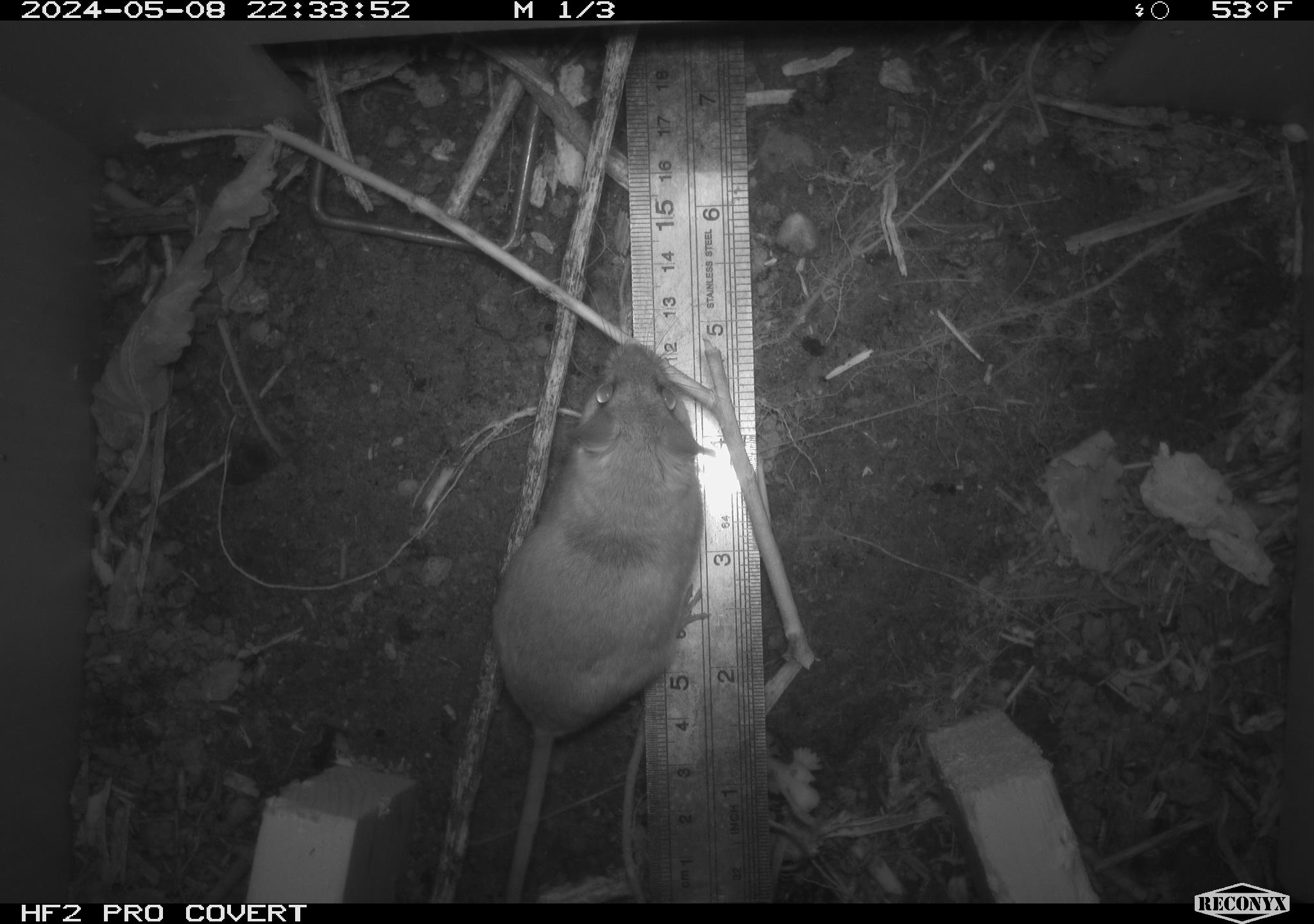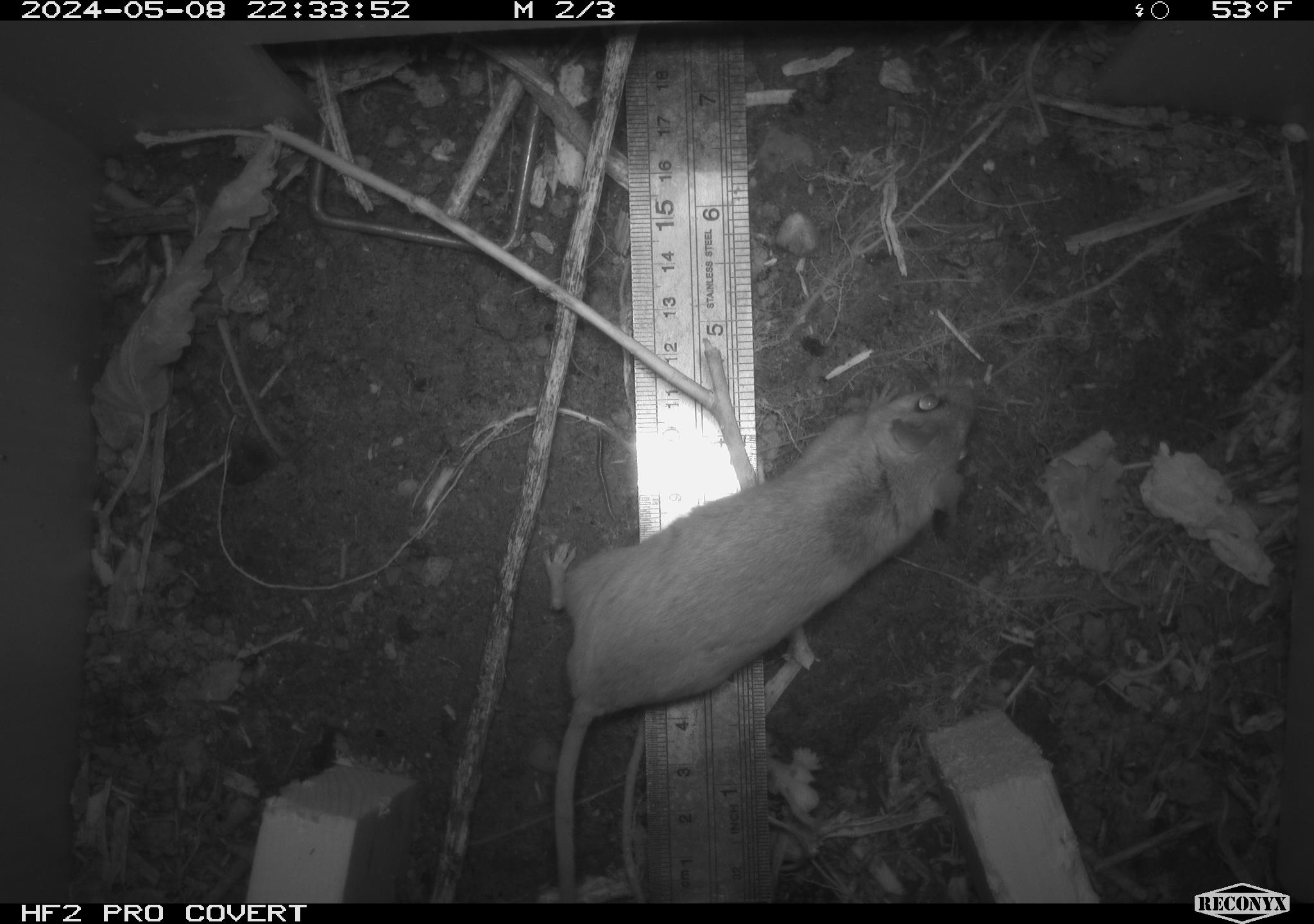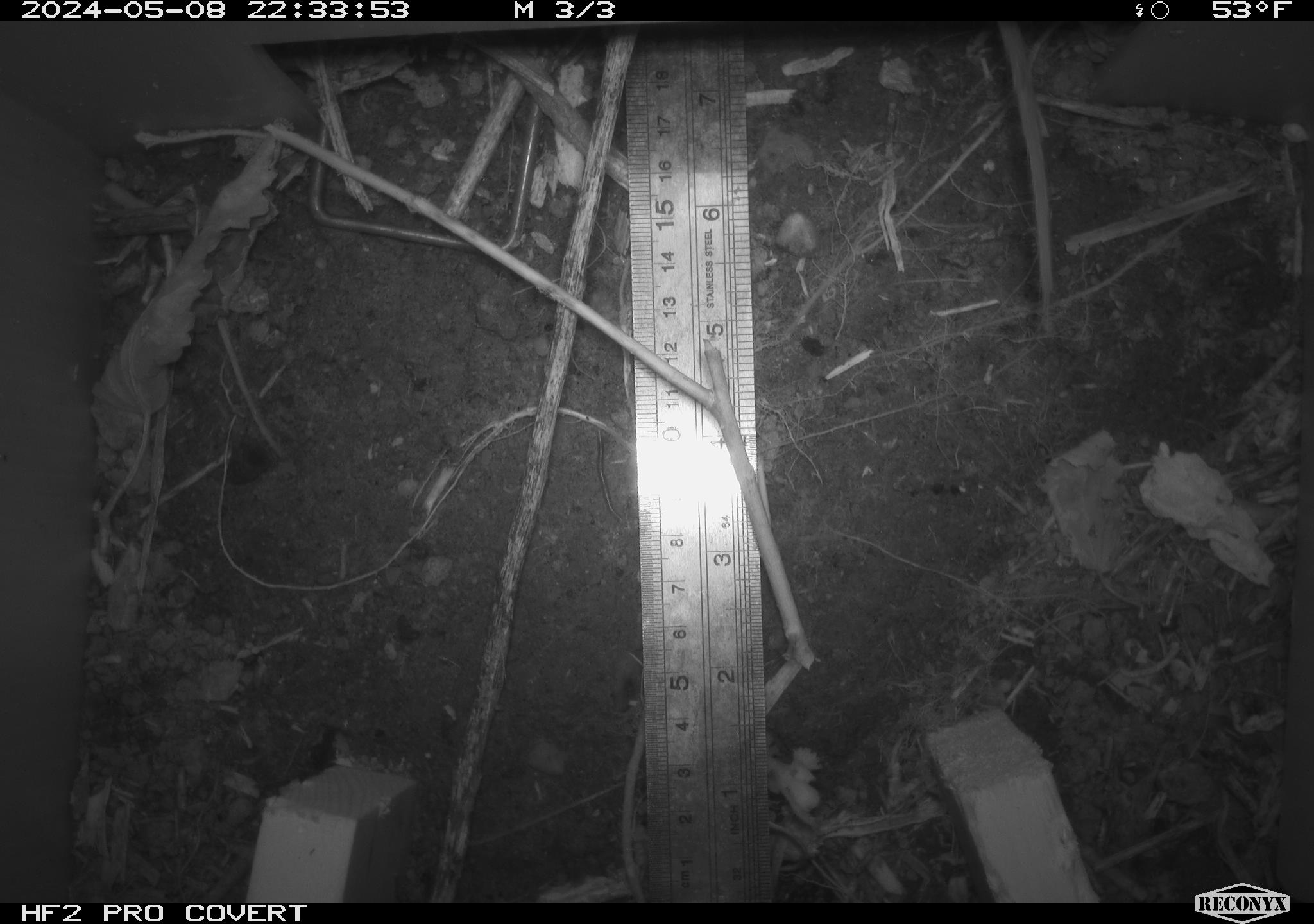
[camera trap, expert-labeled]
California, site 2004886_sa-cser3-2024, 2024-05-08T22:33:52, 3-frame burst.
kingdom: Animalia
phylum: Chordata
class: Mammalia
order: Rodentia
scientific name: Rodentia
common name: rodent